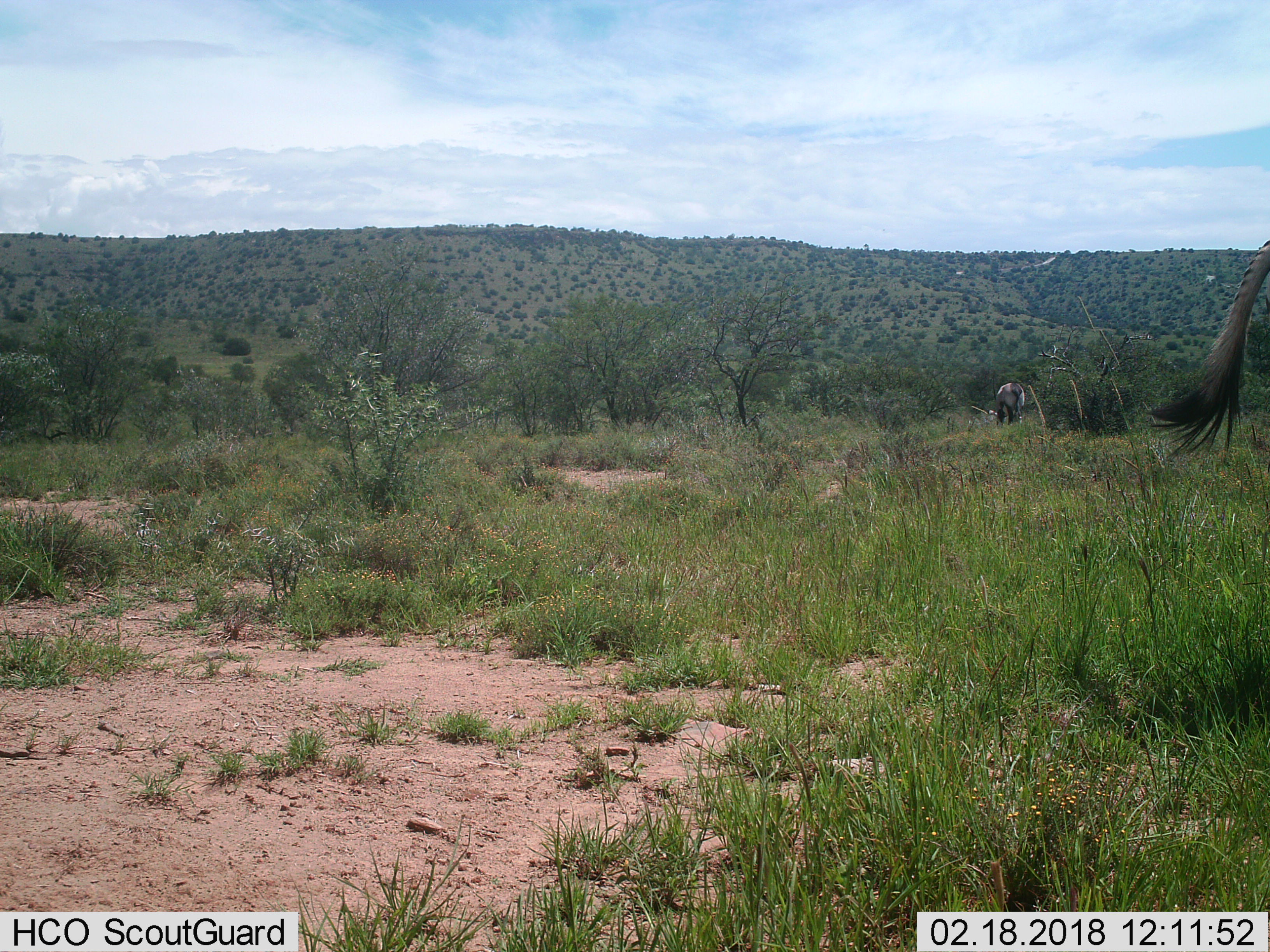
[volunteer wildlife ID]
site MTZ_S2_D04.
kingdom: Animalia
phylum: Chordata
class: Mammalia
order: Artiodactyla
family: Bovidae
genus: Oryx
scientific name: Oryx gazella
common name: gemsbok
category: oryx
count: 1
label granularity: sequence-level